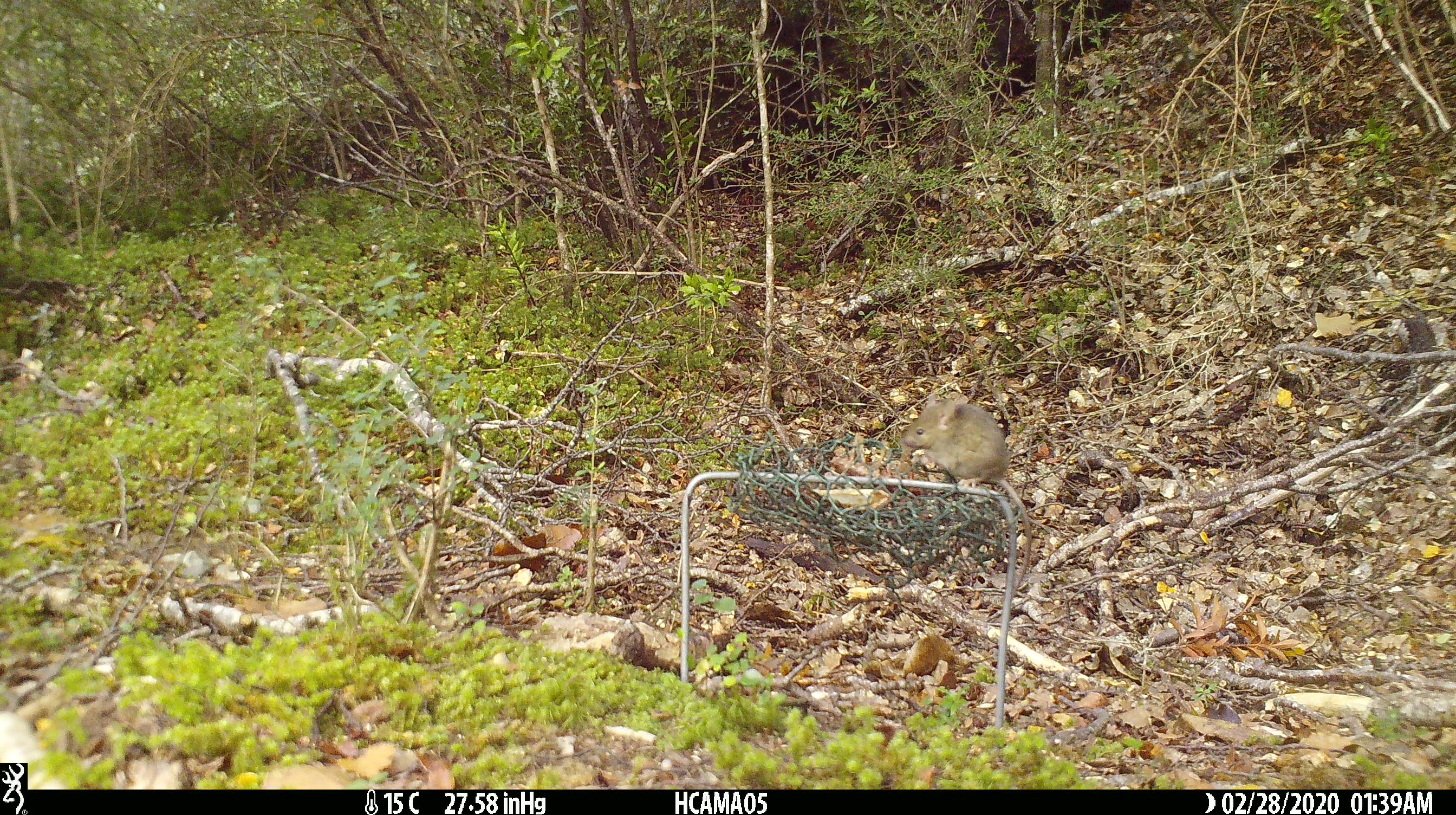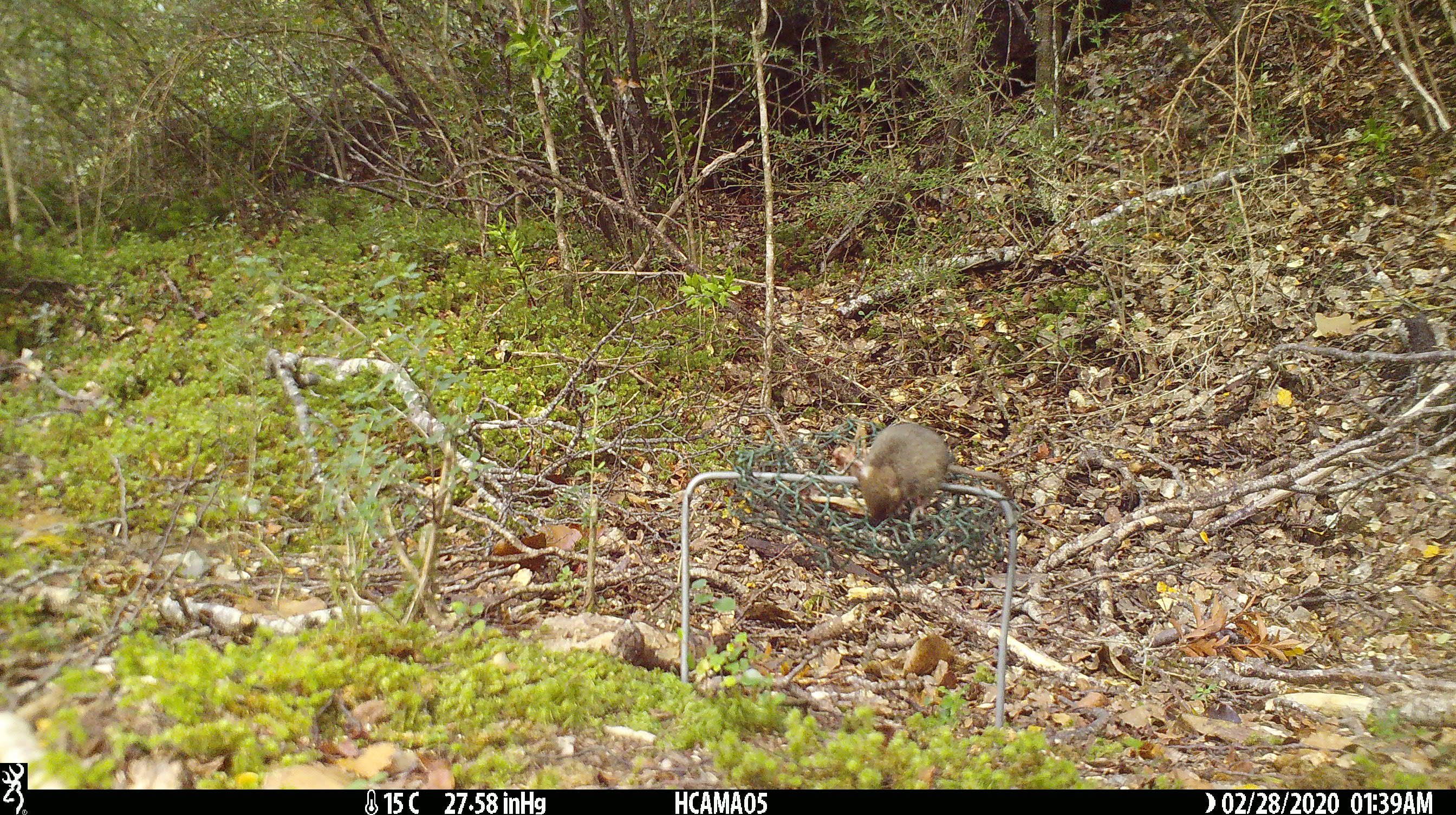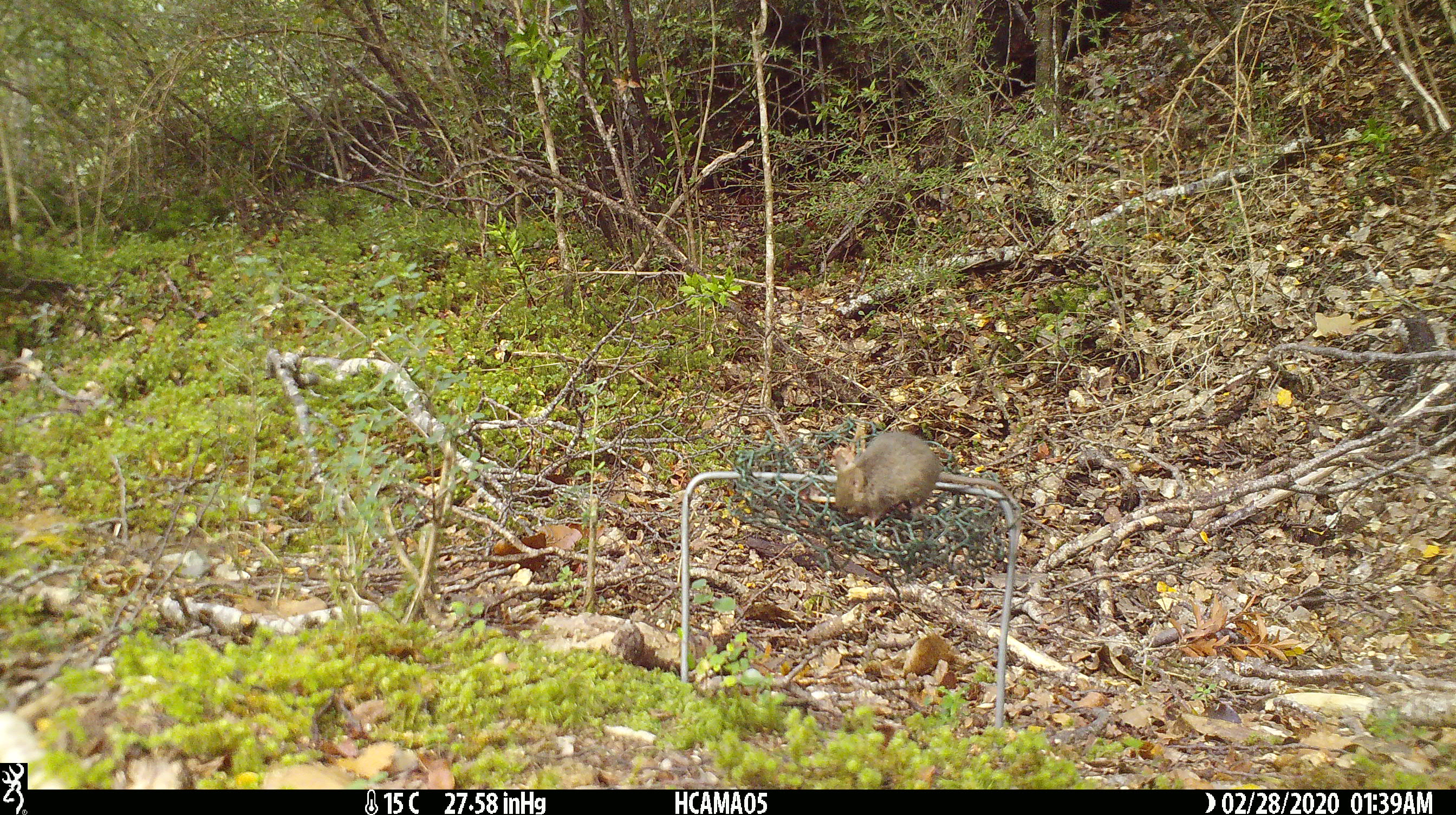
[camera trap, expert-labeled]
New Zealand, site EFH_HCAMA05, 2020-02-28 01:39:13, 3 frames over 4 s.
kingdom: Animalia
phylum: Chordata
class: Mammalia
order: Rodentia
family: Muridae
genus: Mus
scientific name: Mus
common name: mouse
Mouse (Mus).